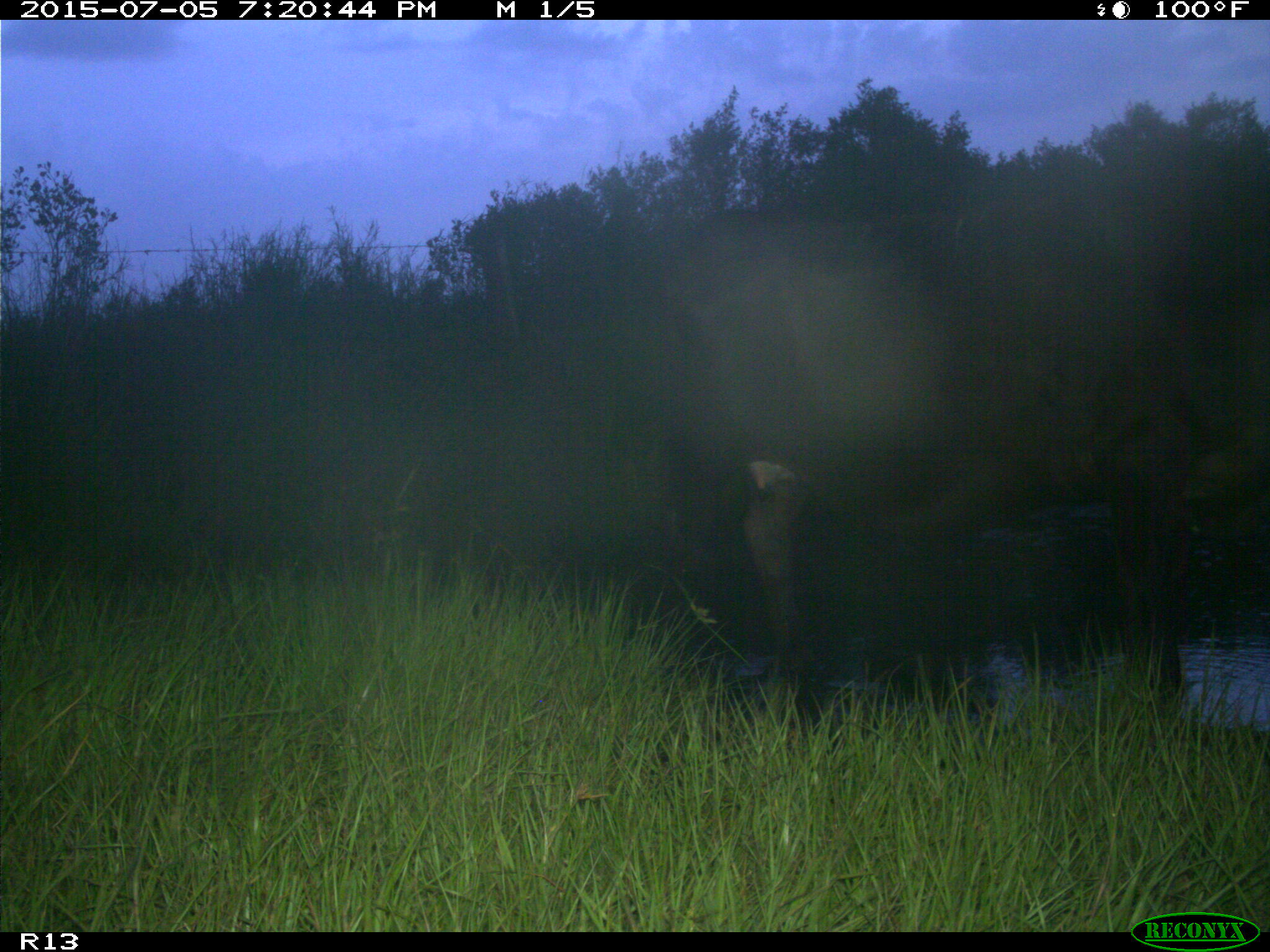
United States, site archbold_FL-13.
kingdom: Animalia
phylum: Chordata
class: Mammalia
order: Artiodactyla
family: Bovidae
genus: Bos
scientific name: Bos taurus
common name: domestic cow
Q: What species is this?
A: Bos taurus (domestic cow).